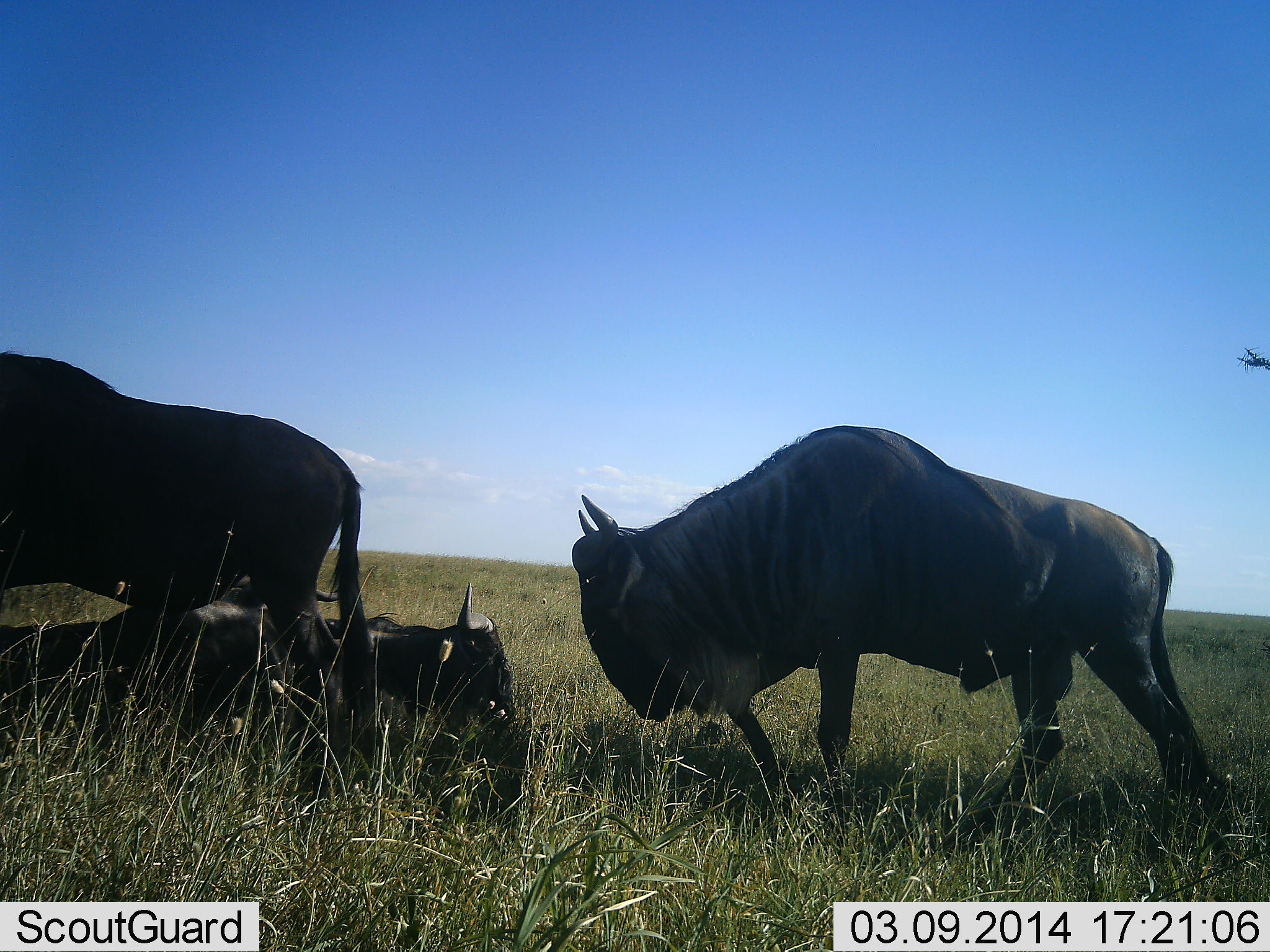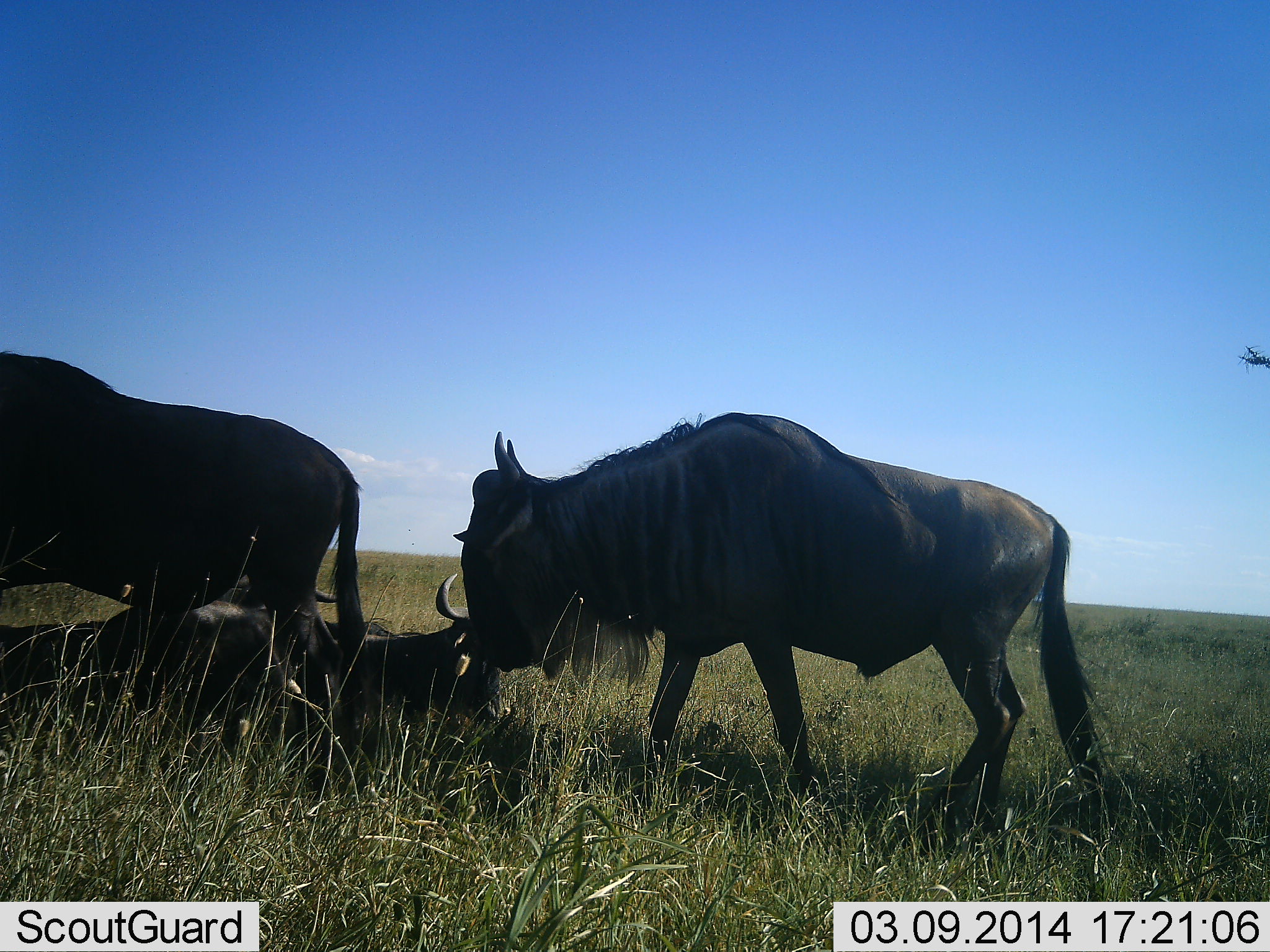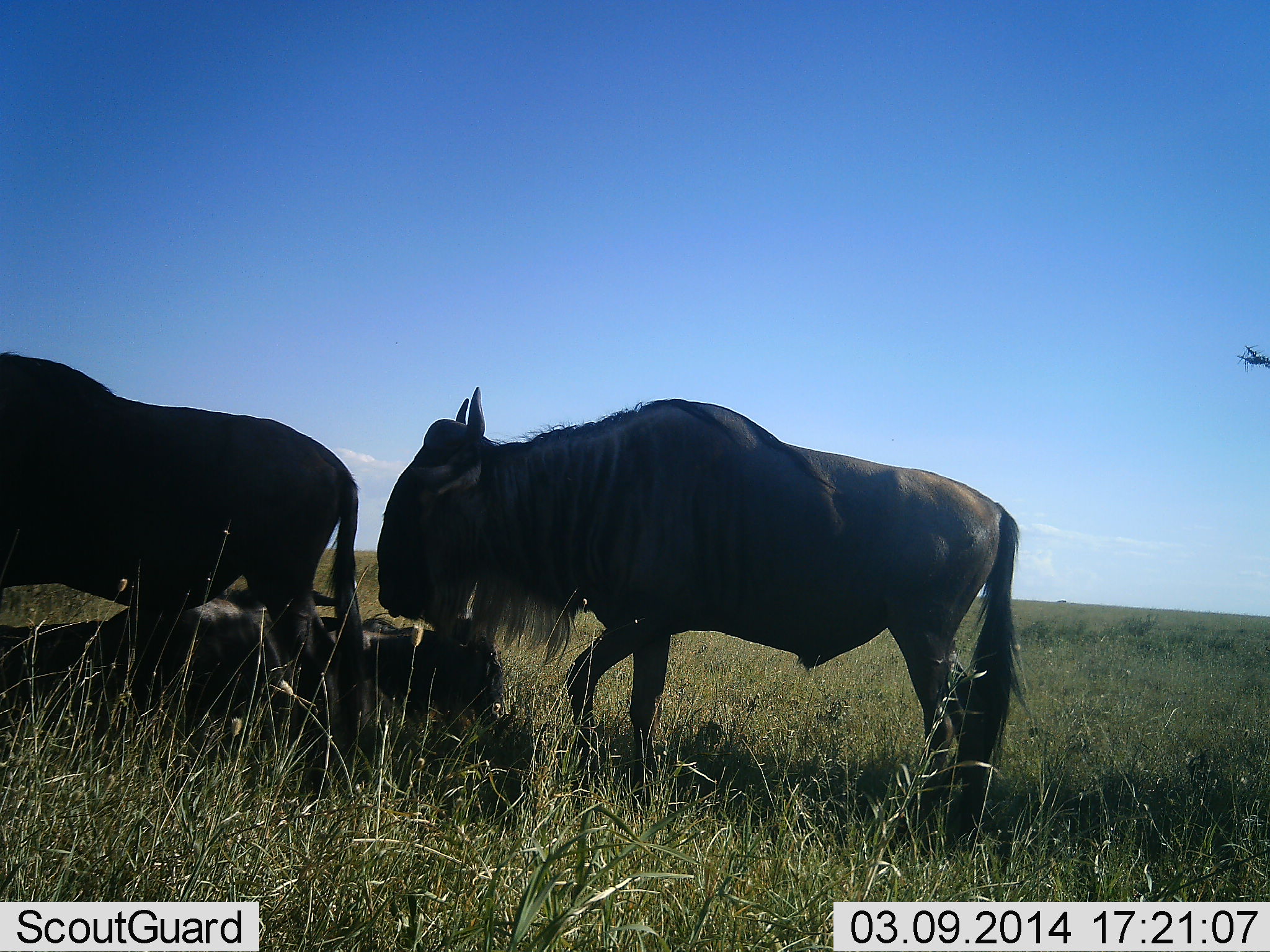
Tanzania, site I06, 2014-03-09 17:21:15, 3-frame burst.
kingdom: Animalia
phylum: Chordata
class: Mammalia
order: Artiodactyla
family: Bovidae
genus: Connochaetes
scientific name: Connochaetes taurinus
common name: blue wildebeest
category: wildebeest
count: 4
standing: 90%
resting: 100%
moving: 60%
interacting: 0%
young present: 0%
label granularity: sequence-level